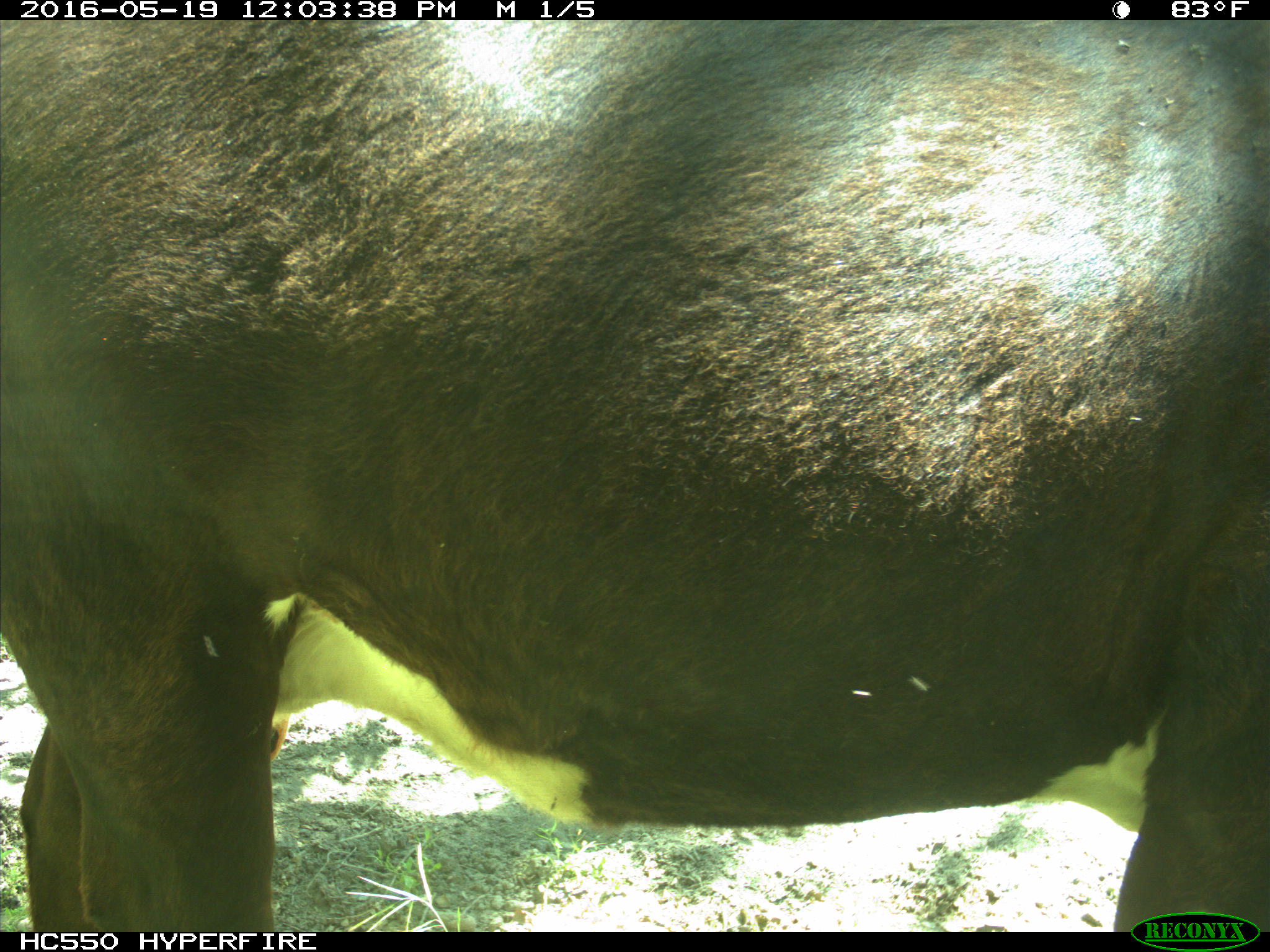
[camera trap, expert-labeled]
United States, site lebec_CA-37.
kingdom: Animalia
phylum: Chordata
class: Mammalia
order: Artiodactyla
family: Bovidae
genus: Bos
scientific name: Bos taurus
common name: domestic cow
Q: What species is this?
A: Bos taurus (domestic cow).